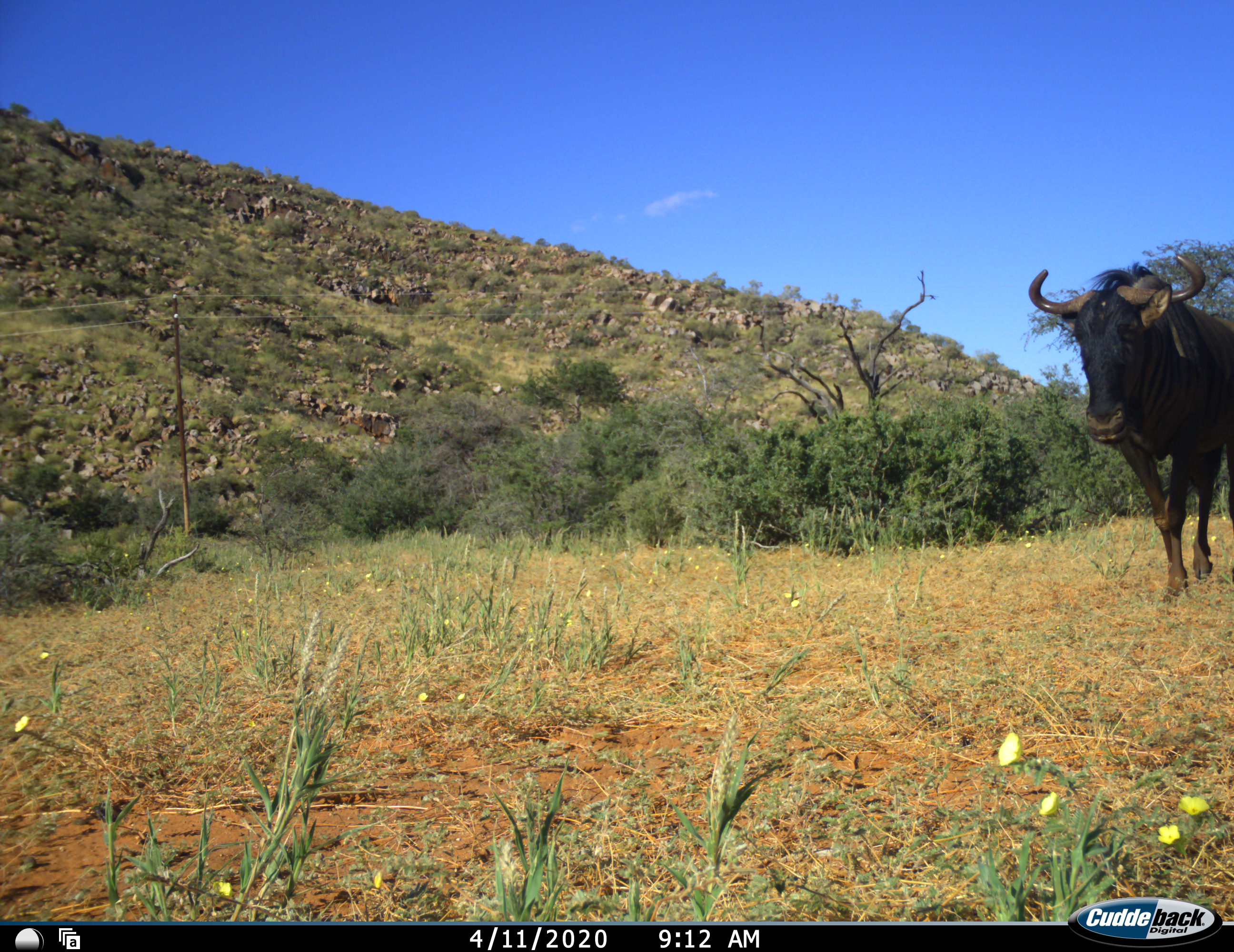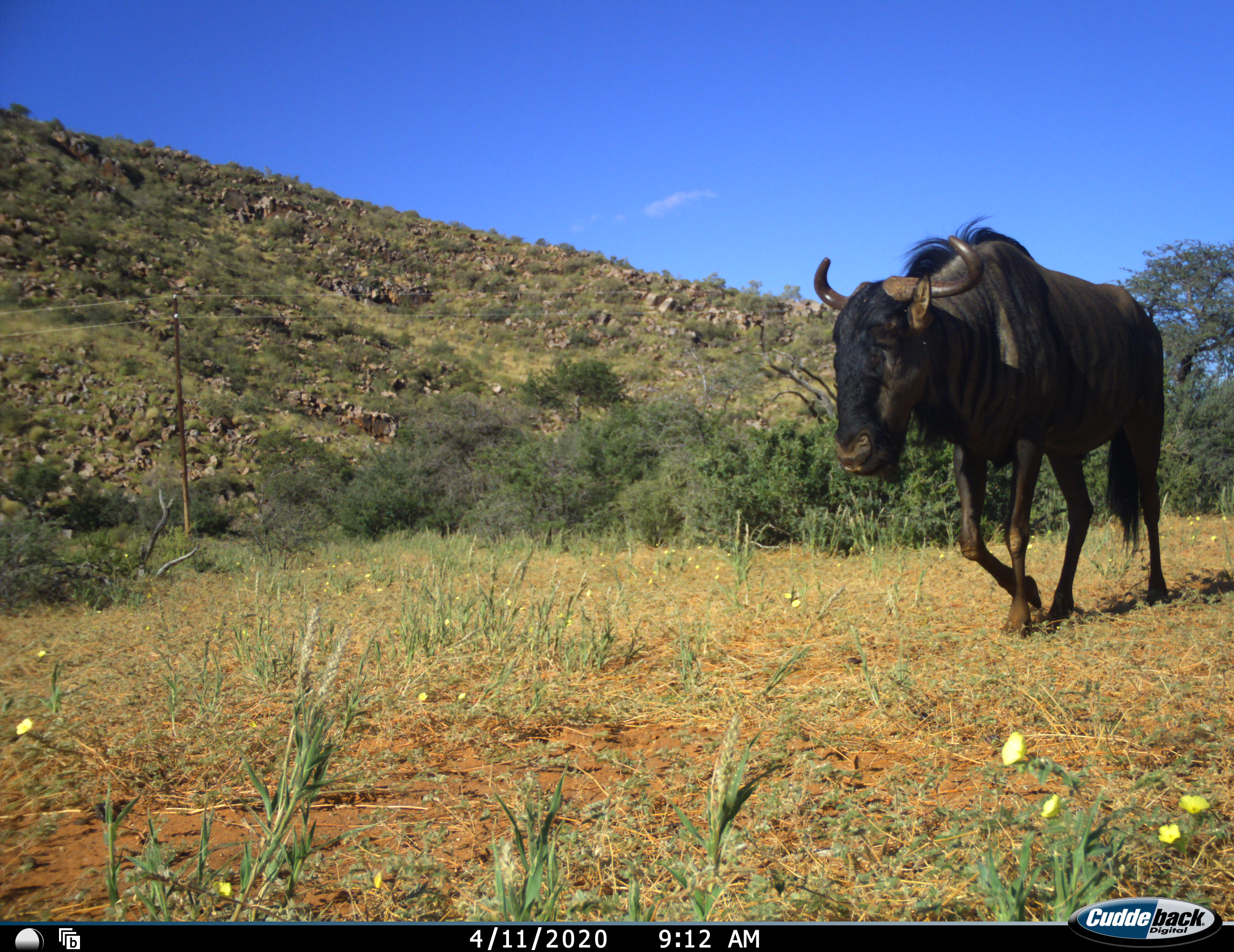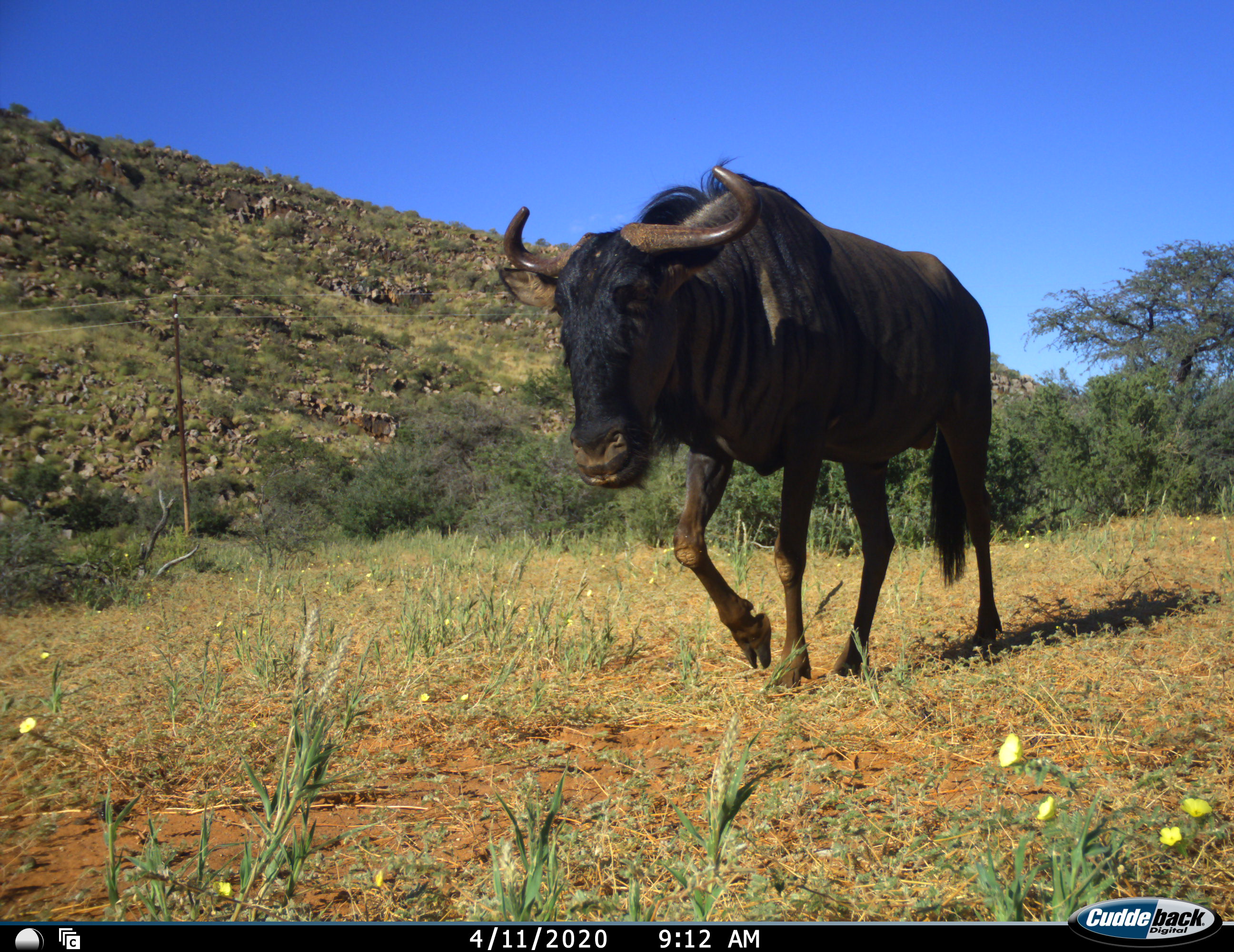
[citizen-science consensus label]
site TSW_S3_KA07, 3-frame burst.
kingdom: Animalia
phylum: Chordata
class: Mammalia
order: Artiodactyla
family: Bovidae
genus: Connochaetes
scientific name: Connochaetes taurinus taurinus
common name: blue wildebeest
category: wildebeestblue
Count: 1.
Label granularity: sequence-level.